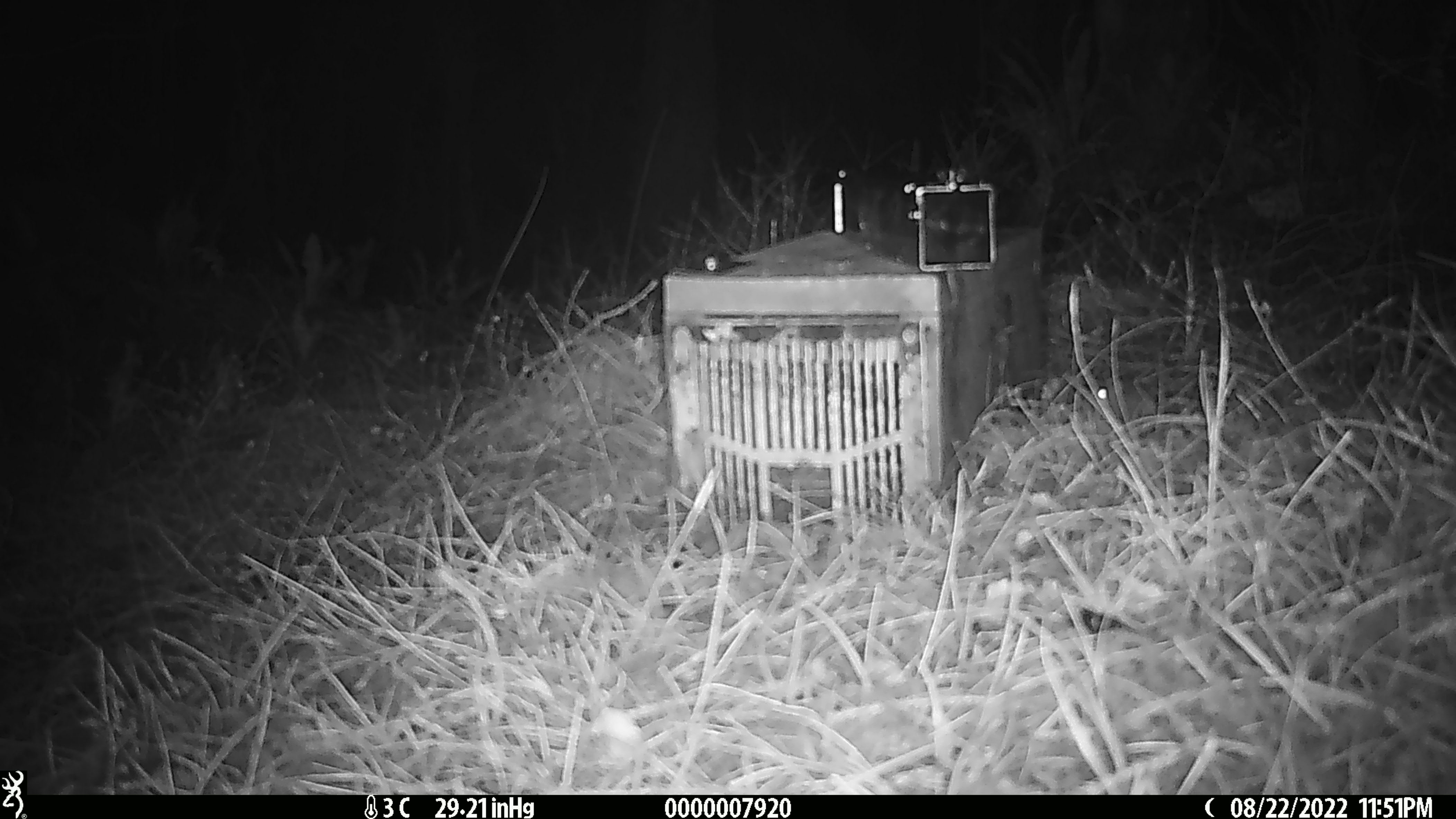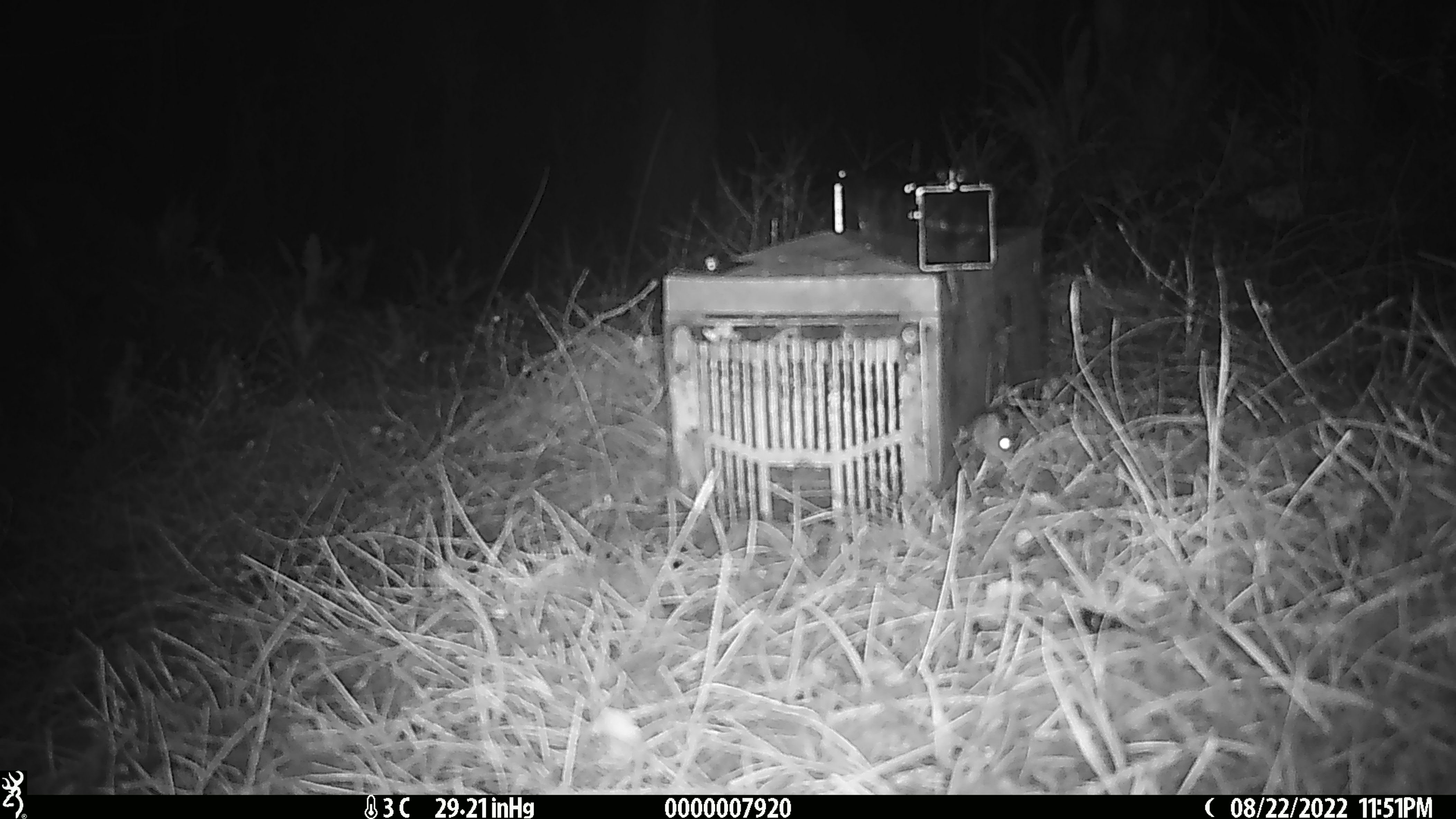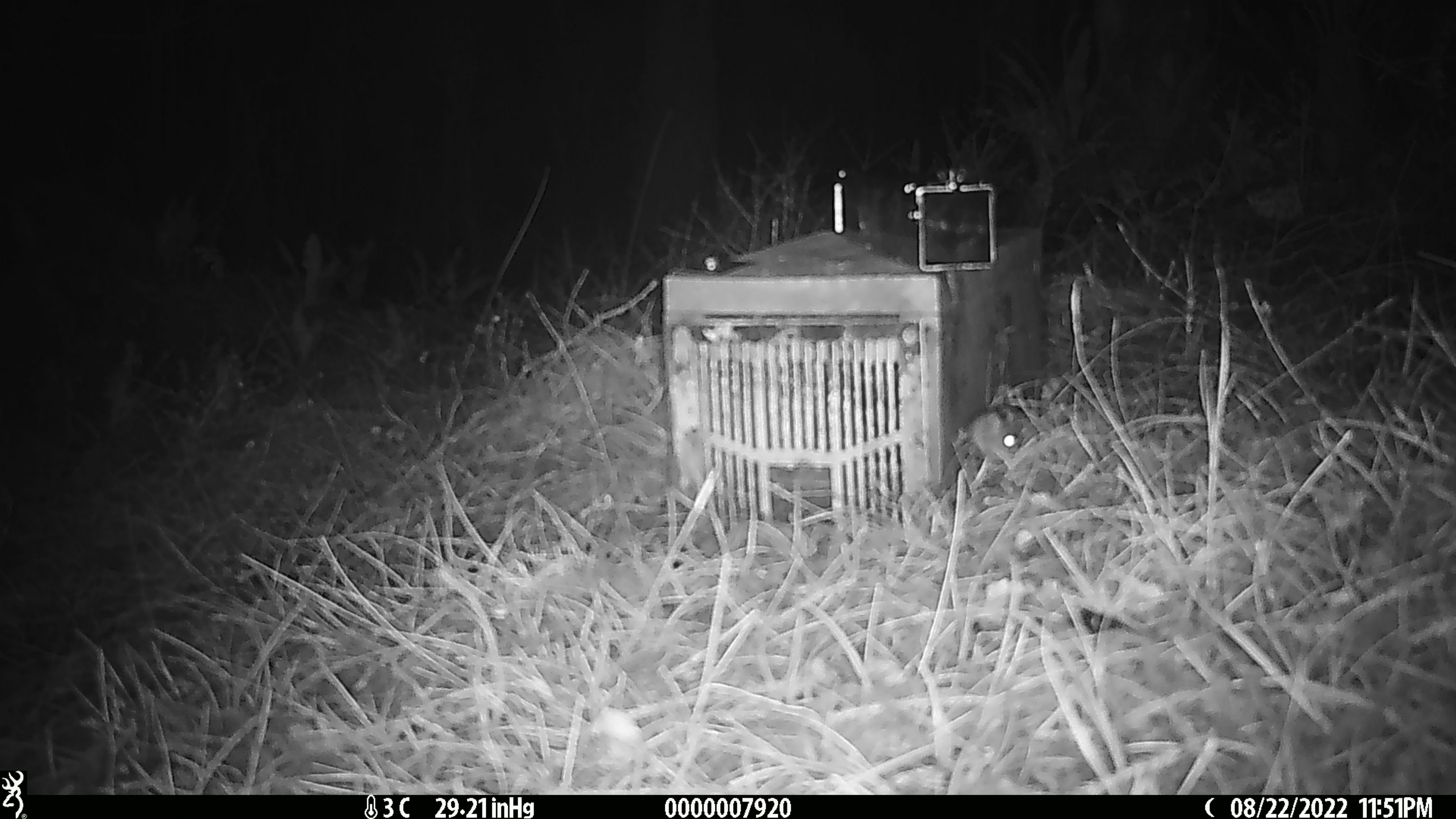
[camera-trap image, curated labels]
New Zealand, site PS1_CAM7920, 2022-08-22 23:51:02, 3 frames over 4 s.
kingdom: Animalia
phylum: Chordata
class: Mammalia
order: Rodentia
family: Muridae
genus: Mus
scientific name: Mus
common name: mouse